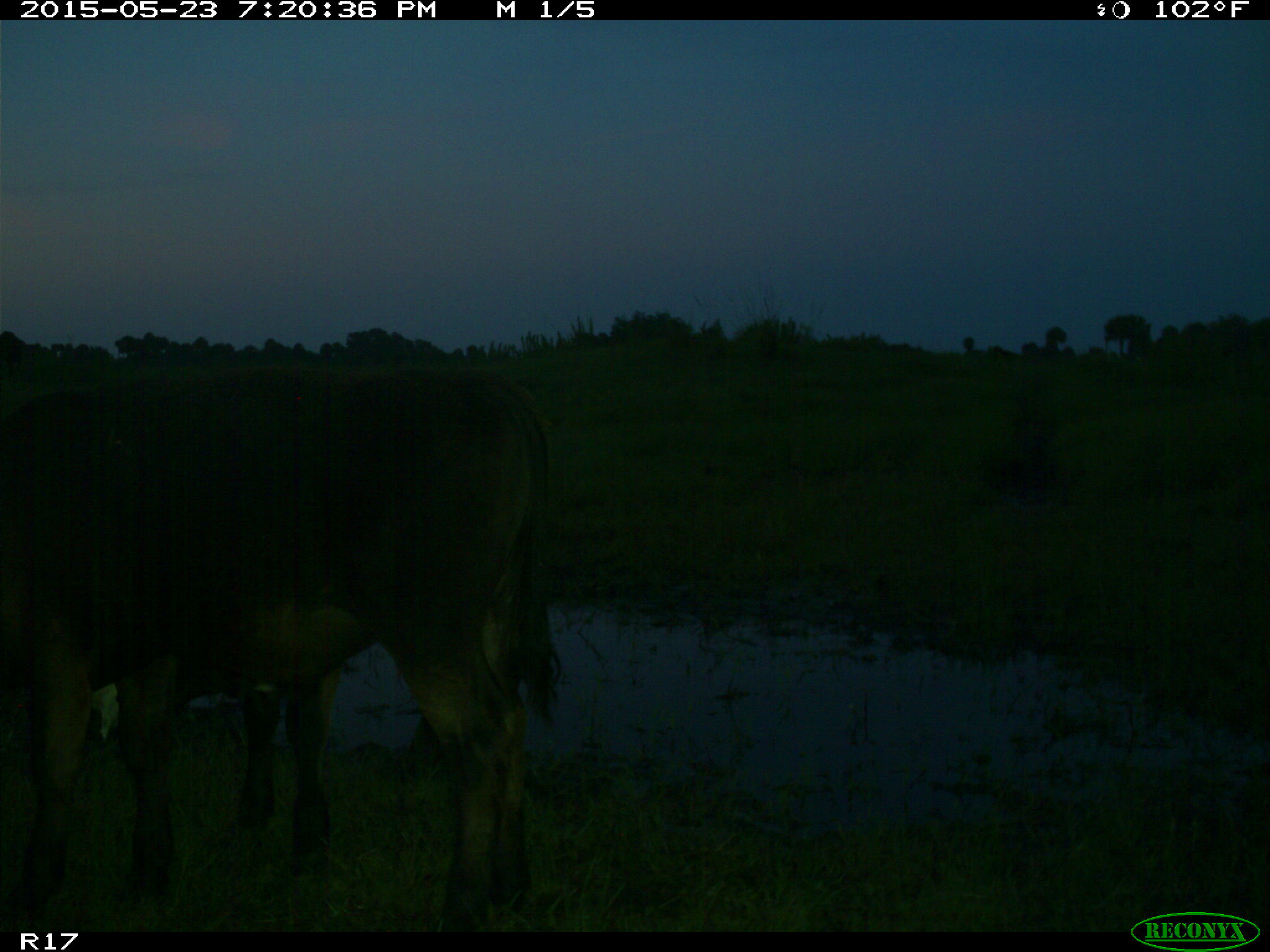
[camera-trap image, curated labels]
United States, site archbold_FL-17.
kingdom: Animalia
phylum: Chordata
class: Mammalia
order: Artiodactyla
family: Bovidae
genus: Bos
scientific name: Bos taurus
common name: domestic cow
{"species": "Bos taurus (domestic cow)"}